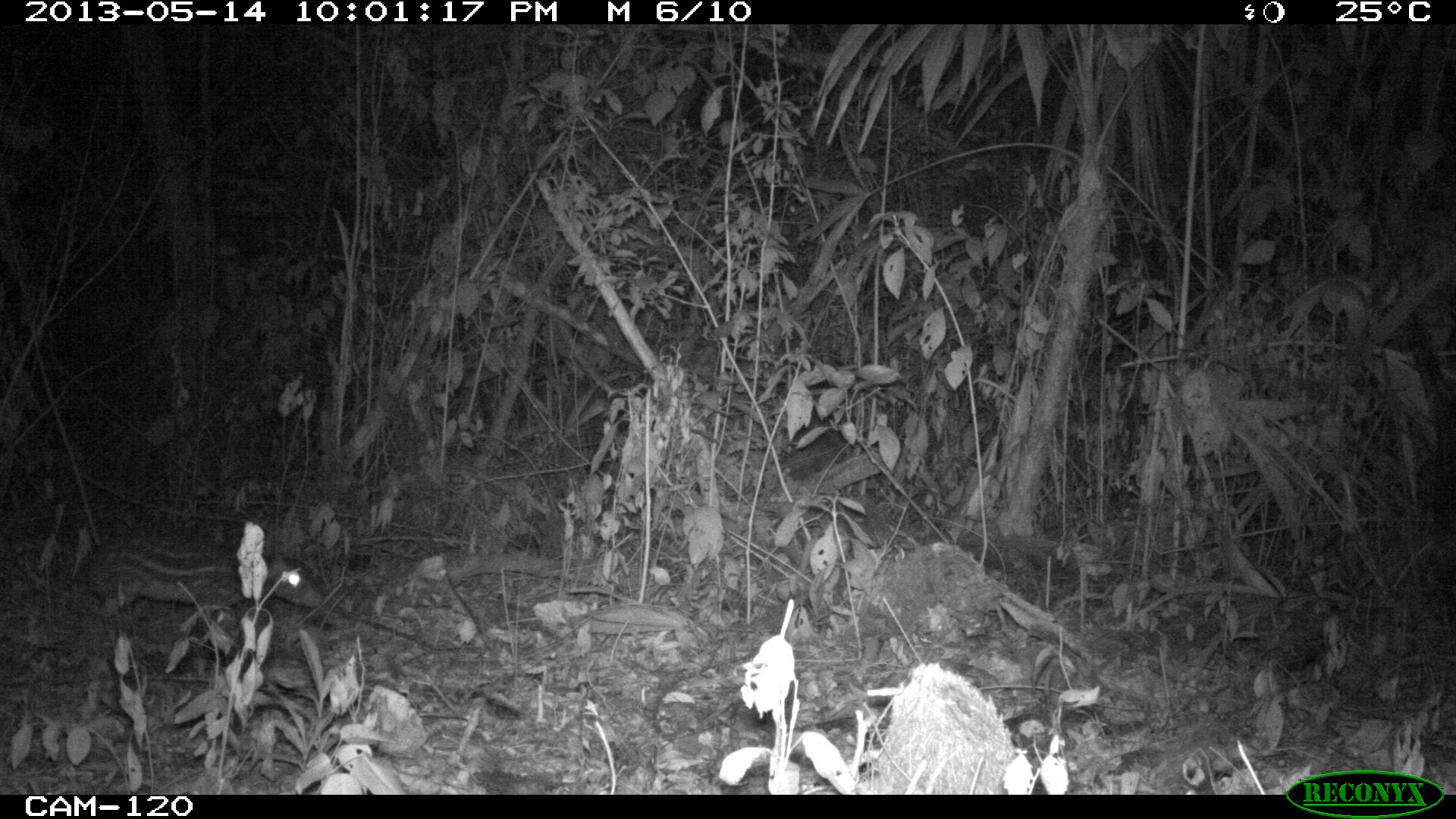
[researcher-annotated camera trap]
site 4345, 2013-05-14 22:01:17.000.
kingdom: Animalia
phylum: Chordata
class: Mammalia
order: Rodentia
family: Cuniculidae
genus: Cuniculus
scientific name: Cuniculus paca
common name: lowland paca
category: agouti paca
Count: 1.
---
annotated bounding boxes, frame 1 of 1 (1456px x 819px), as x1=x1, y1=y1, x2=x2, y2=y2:
agouti paca: x1=87, y1=542, x2=323, y2=617